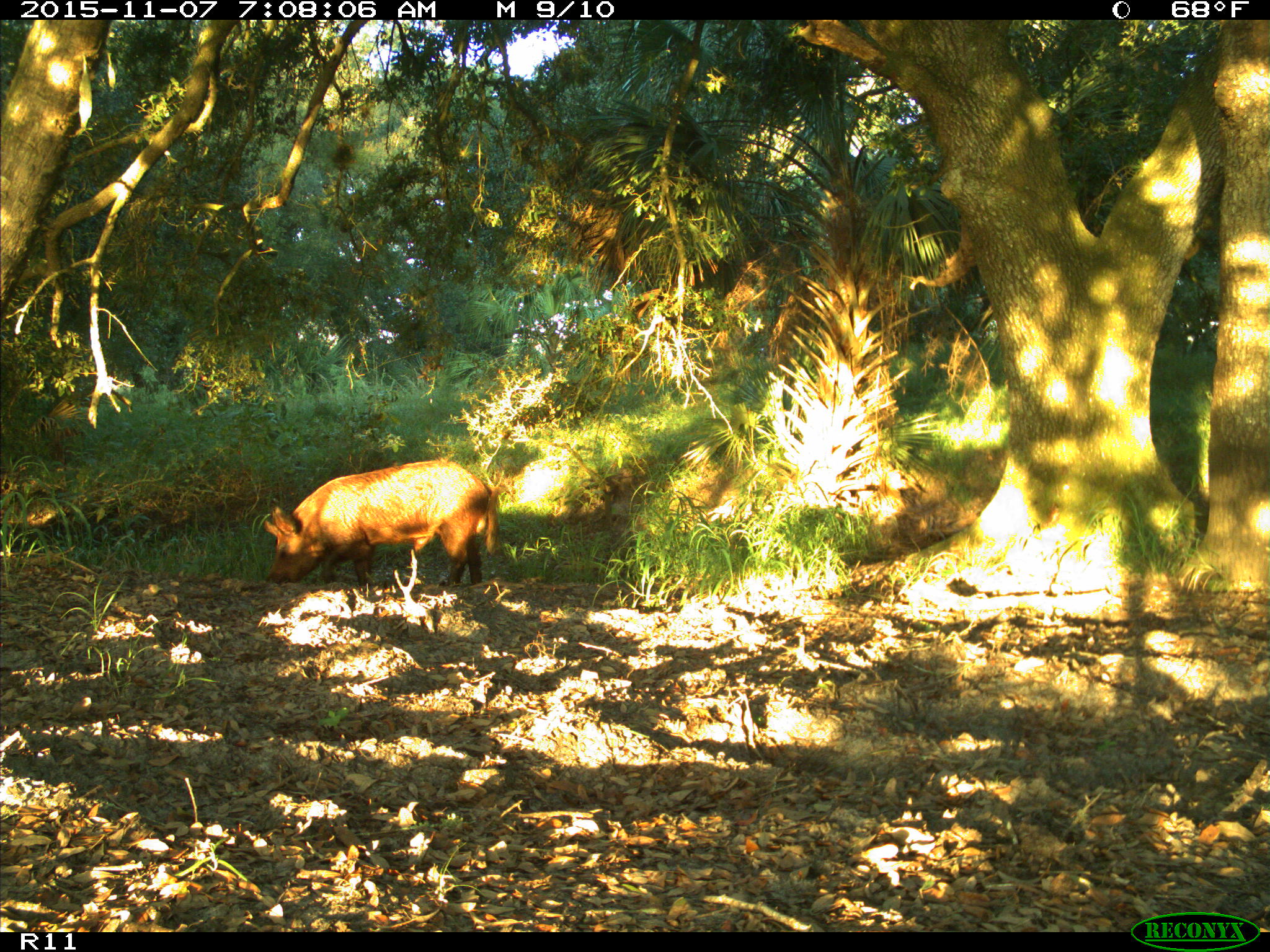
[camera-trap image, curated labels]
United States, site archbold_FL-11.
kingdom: Animalia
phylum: Chordata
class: Mammalia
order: Artiodactyla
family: Suidae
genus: Sus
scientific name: Sus scrofa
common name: wild boar